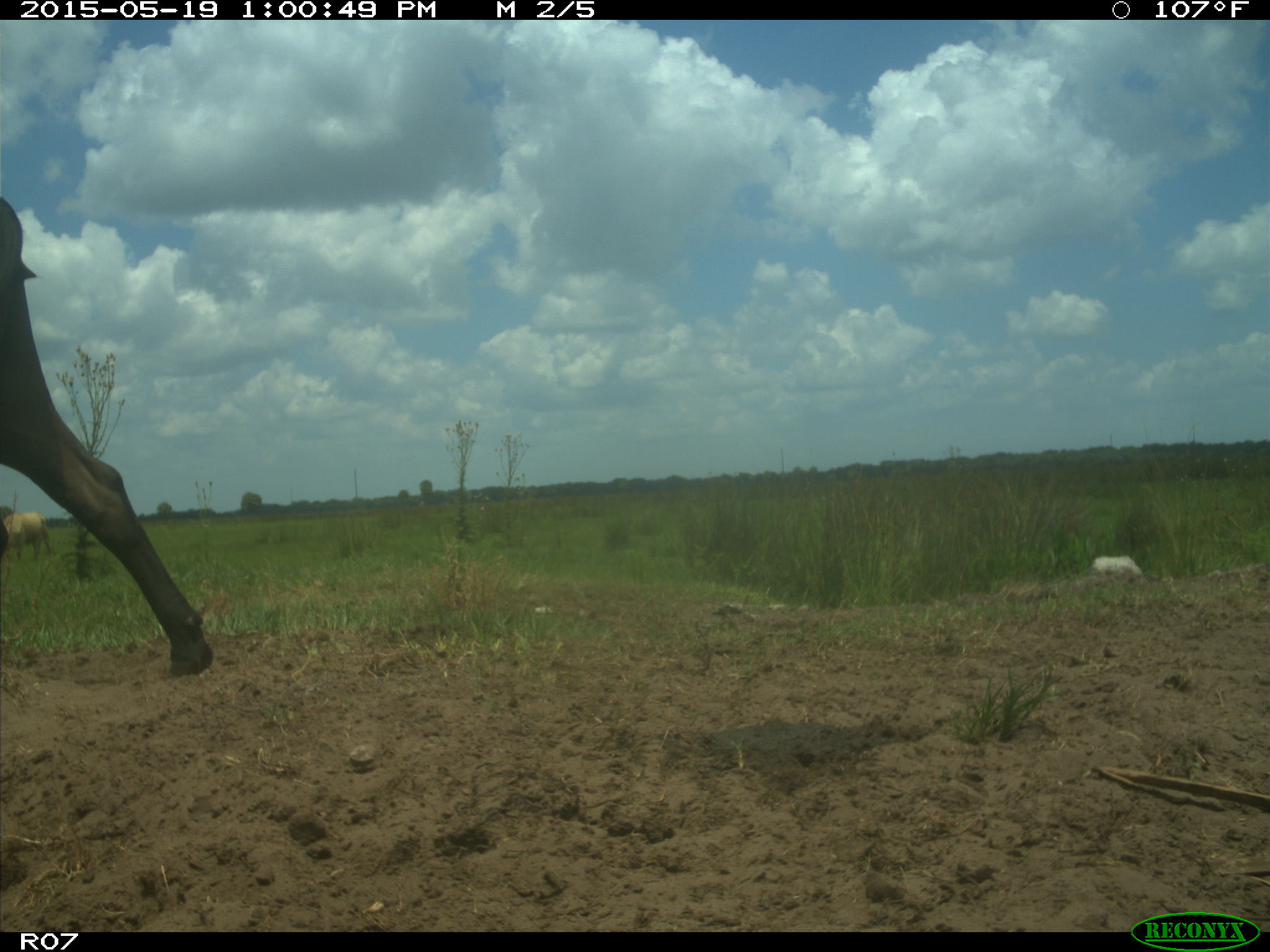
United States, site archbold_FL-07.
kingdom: Animalia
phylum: Chordata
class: Mammalia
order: Artiodactyla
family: Bovidae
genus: Bos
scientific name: Bos taurus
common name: domestic cow